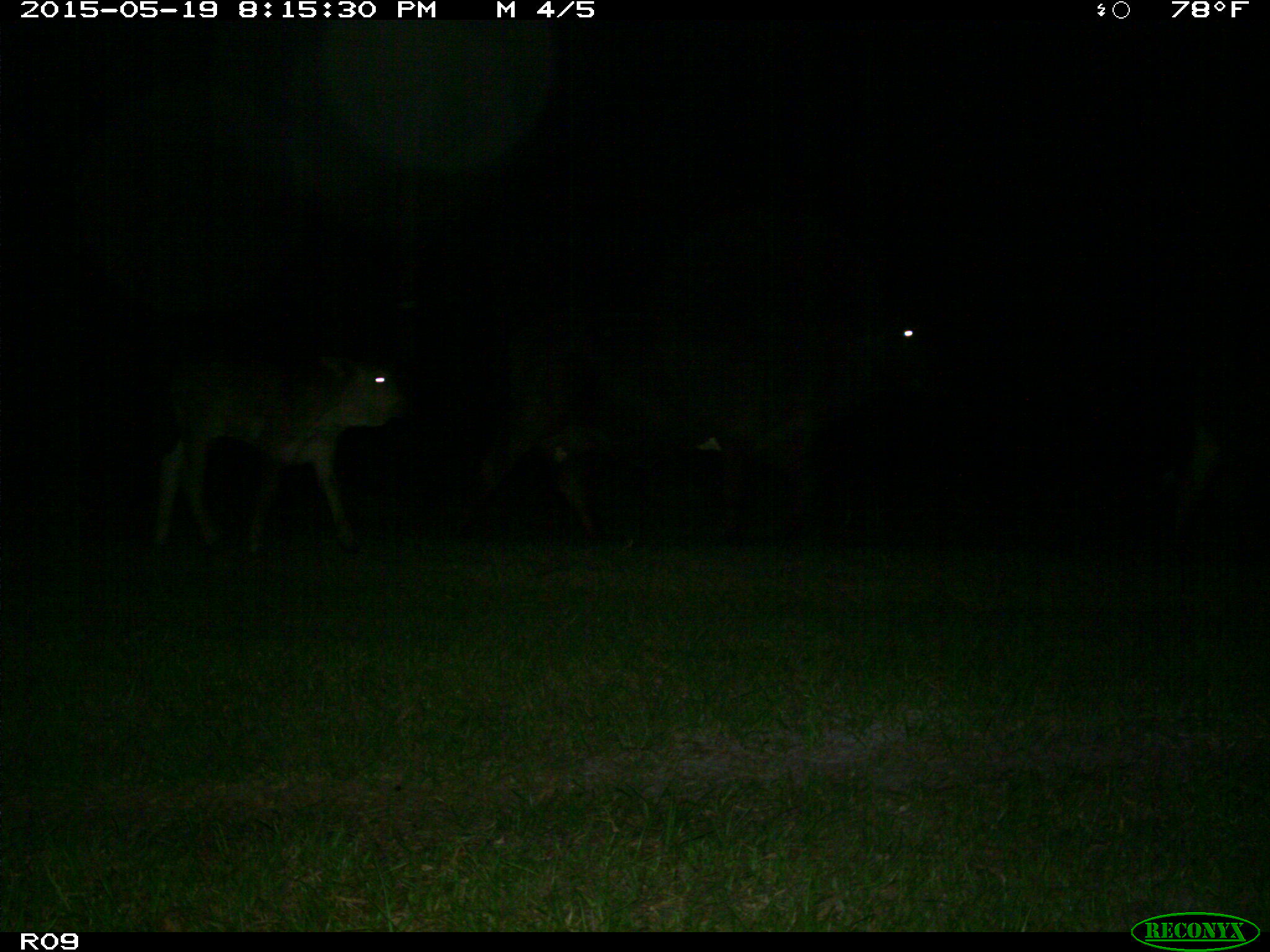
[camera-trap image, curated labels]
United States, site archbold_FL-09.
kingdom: Animalia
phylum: Chordata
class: Mammalia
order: Artiodactyla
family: Bovidae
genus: Bos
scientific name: Bos taurus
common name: domestic cow